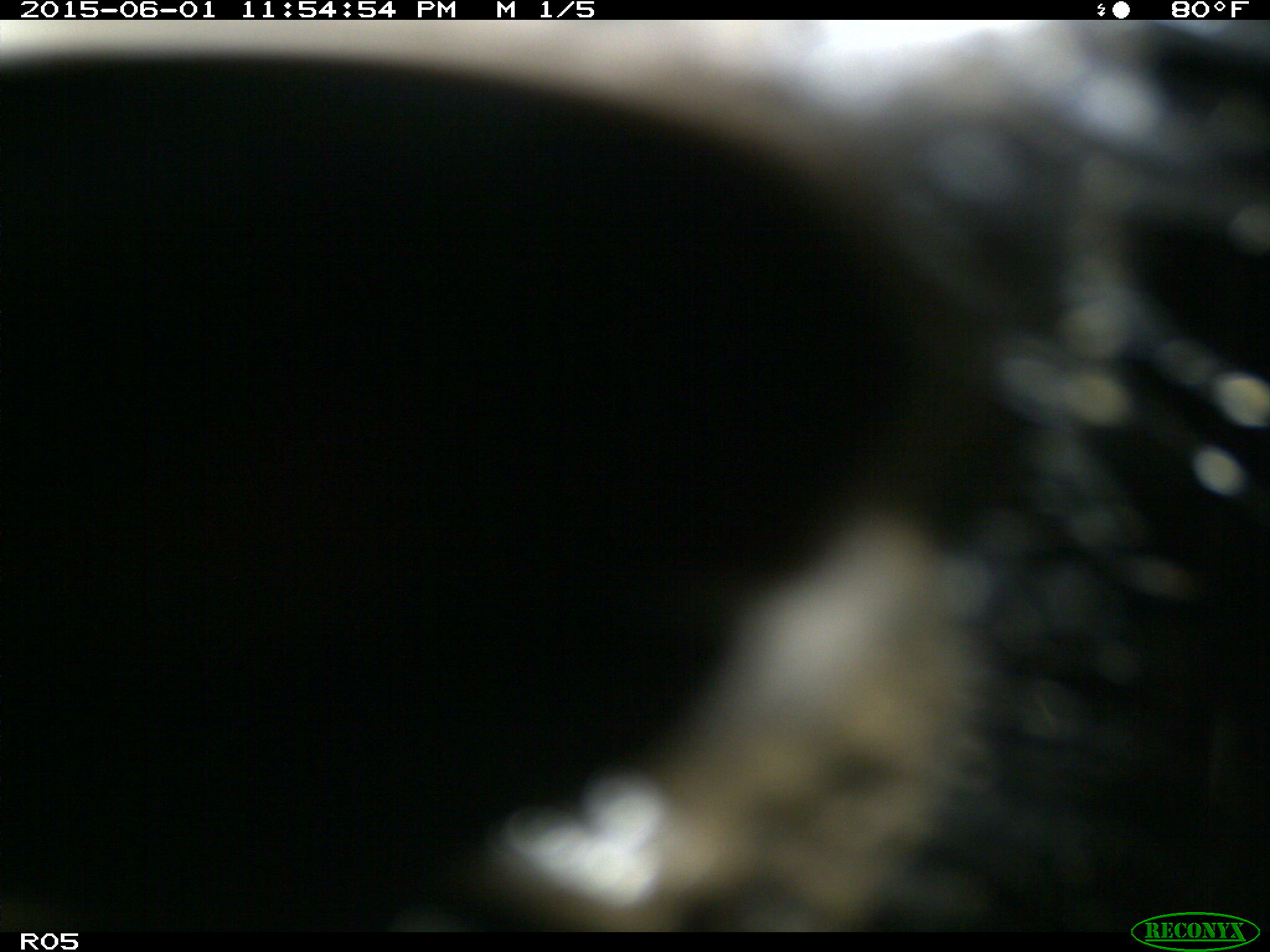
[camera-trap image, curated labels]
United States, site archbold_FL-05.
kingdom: Animalia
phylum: Chordata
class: Mammalia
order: Artiodactyla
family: Bovidae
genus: Bos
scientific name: Bos taurus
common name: domestic cow